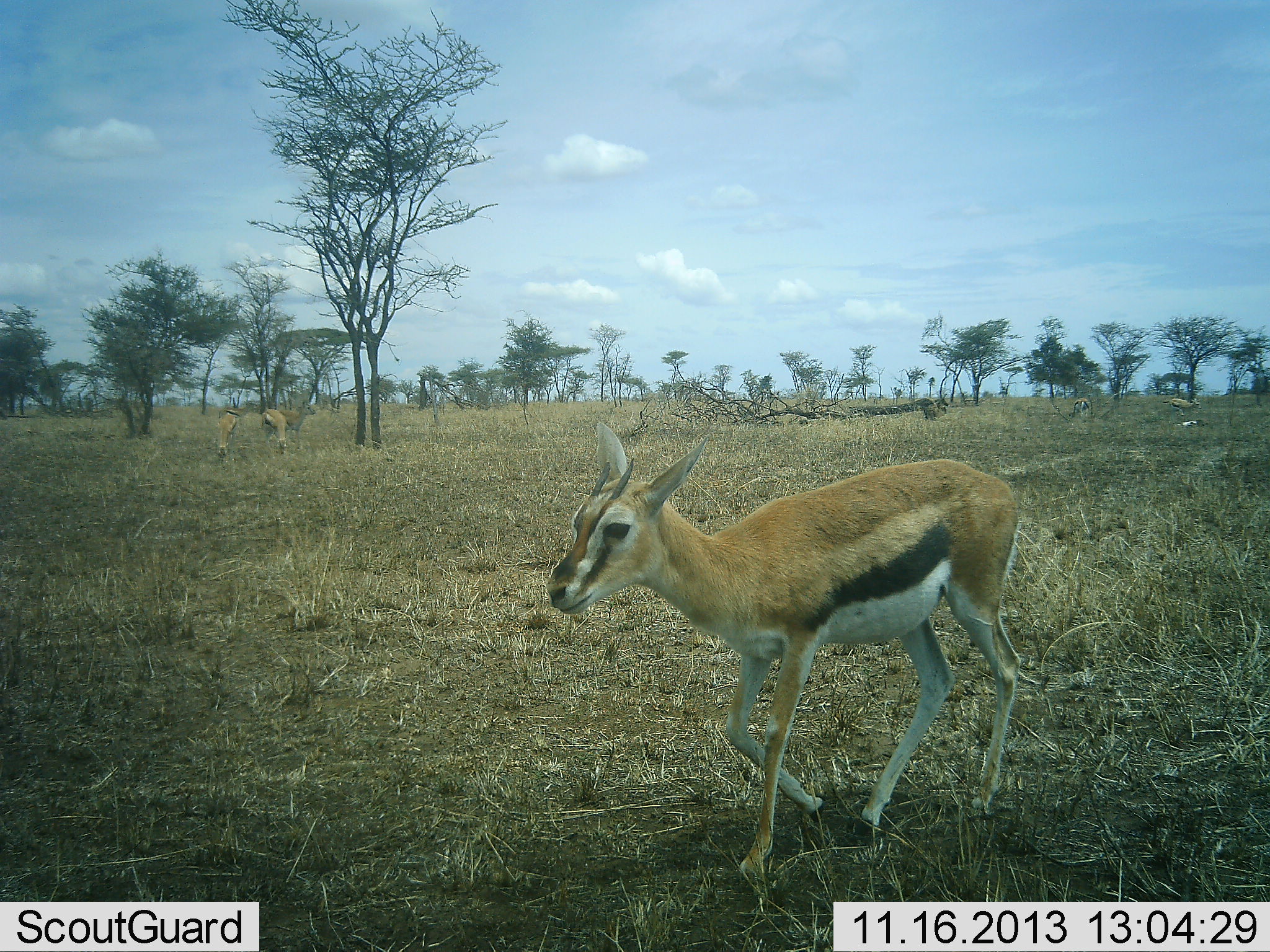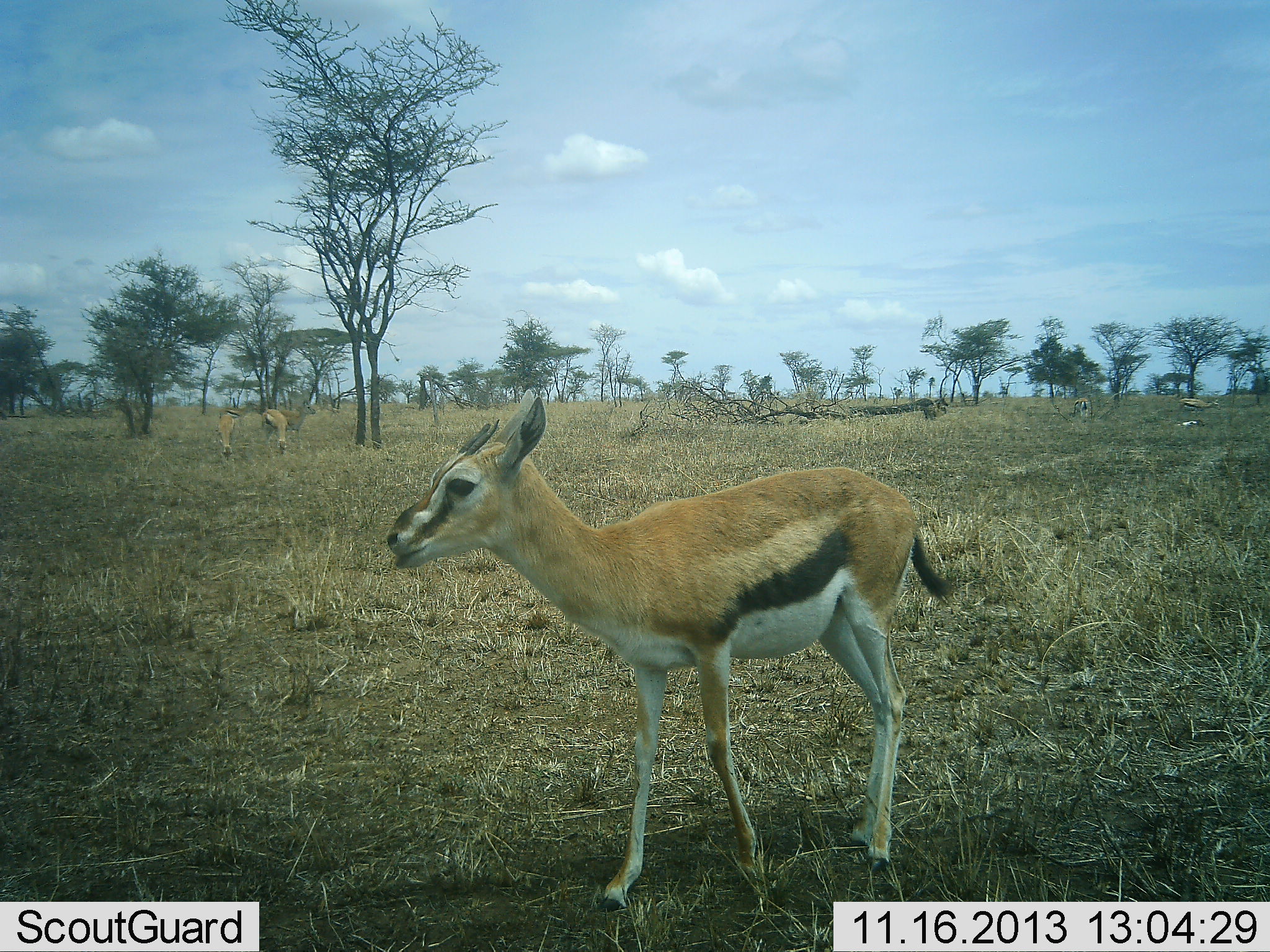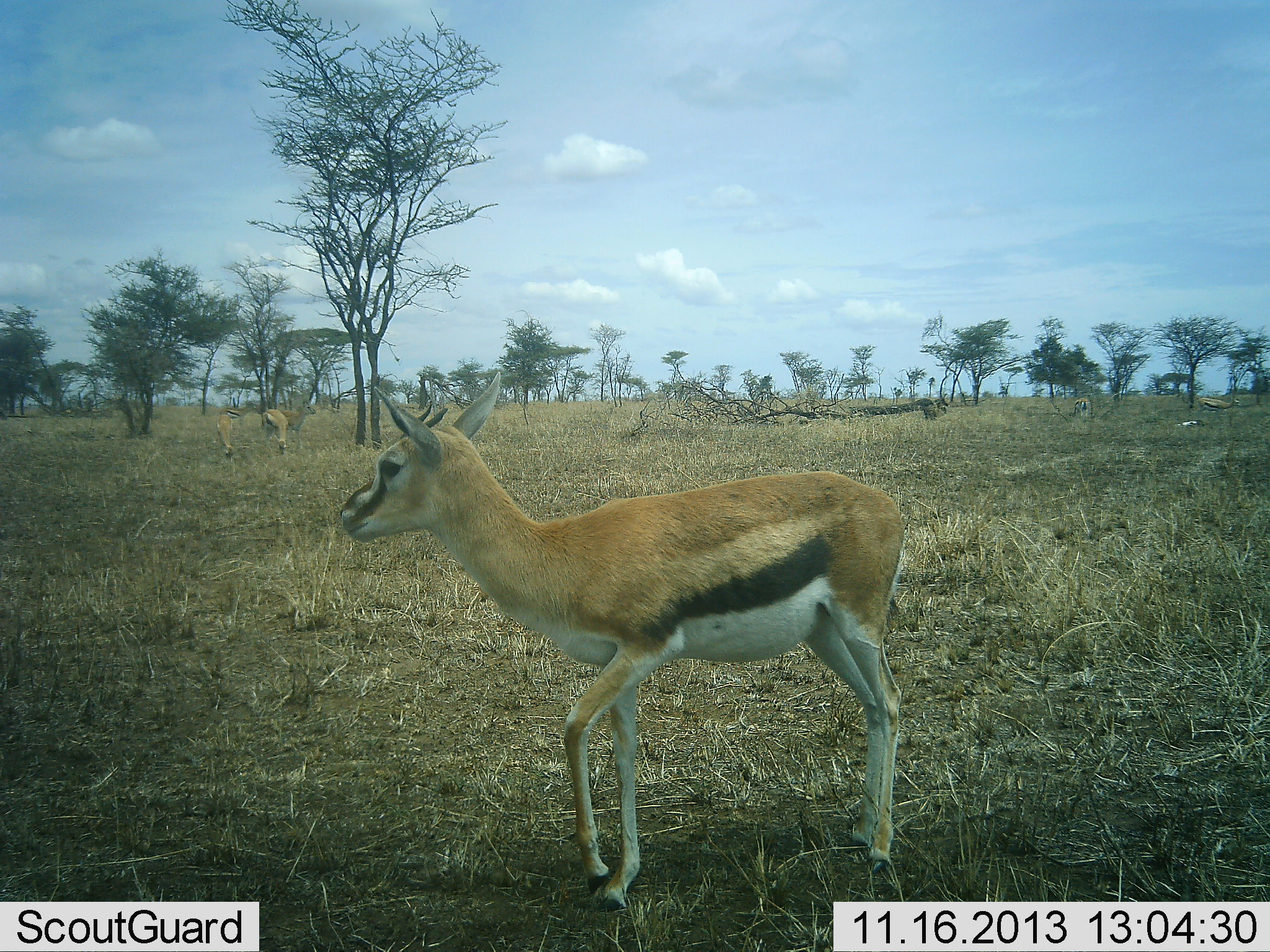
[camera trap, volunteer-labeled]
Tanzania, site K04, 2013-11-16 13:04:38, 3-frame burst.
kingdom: Animalia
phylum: Chordata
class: Mammalia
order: Artiodactyla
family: Bovidae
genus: Eudorcas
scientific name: Eudorcas thomsonii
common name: thomson's gazelle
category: gazellethomsons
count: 4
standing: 60%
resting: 0%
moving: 80%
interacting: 0%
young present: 0%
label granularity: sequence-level